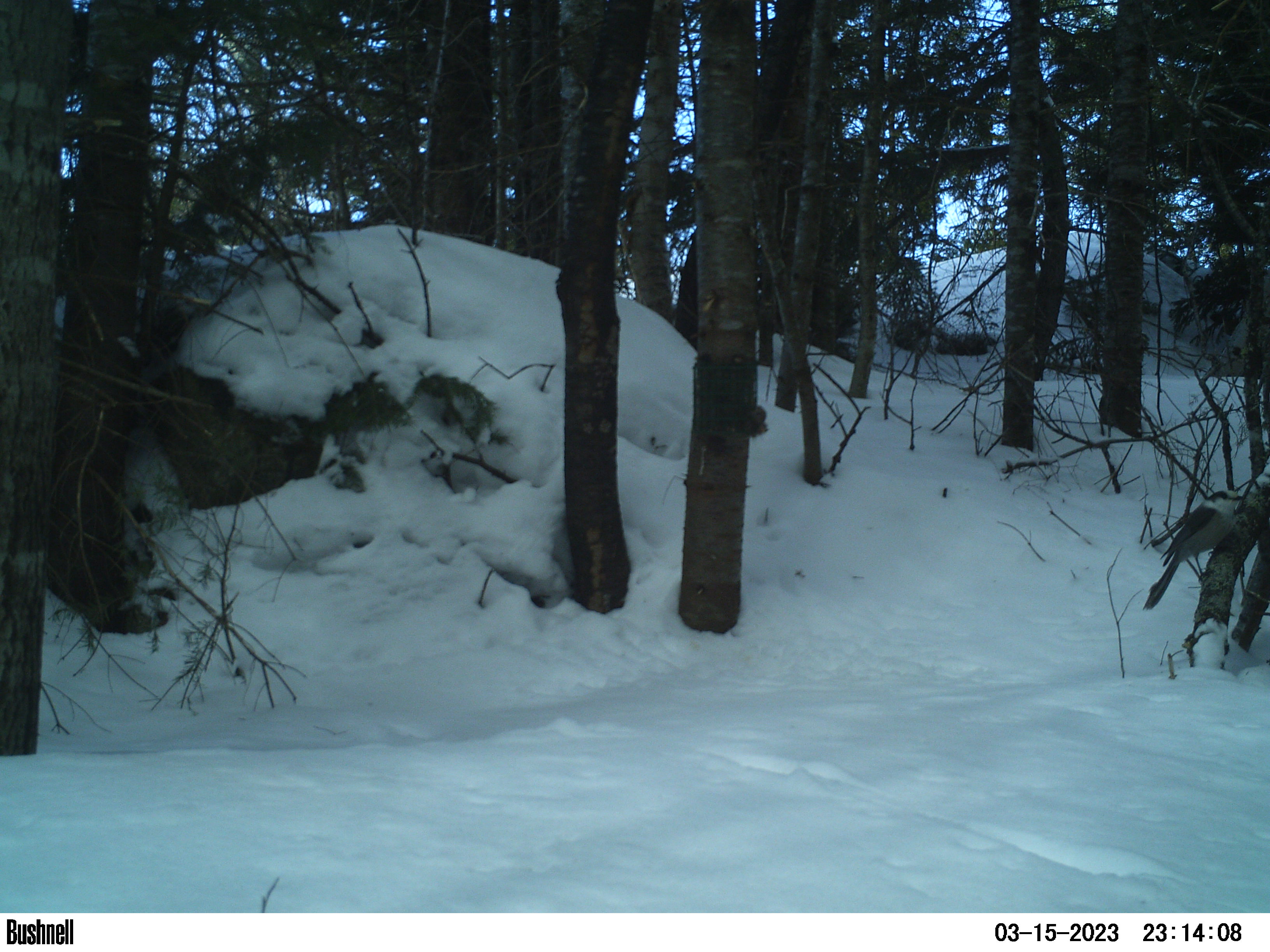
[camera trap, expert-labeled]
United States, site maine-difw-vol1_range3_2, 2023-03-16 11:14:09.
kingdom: Animalia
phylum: Chordata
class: Aves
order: Passeriformes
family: Corvidae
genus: Perisoreus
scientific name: Perisoreus canadensis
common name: canada jay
Canada jay (Perisoreus canadensis).